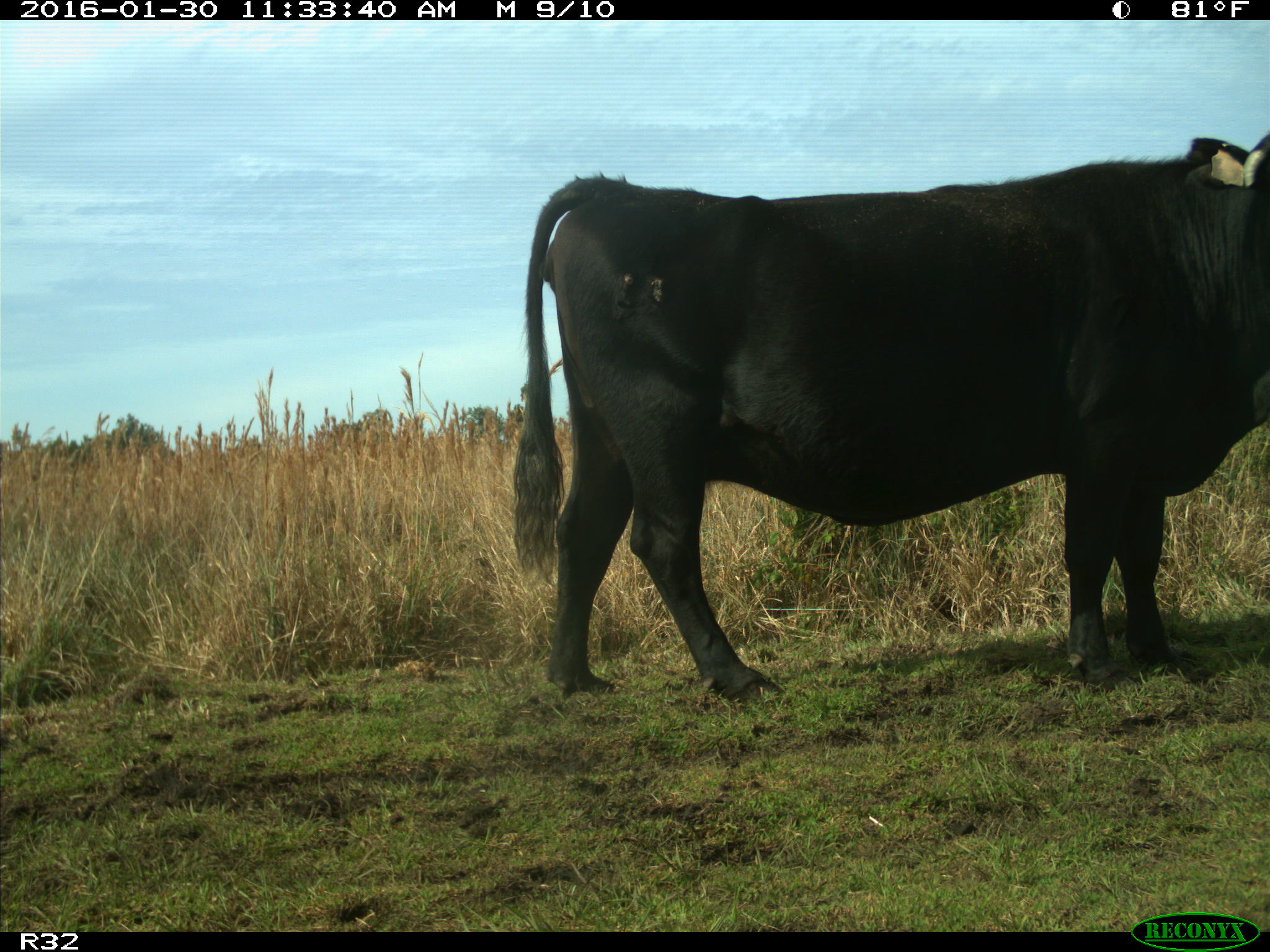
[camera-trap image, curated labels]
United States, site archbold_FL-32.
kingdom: Animalia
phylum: Chordata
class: Mammalia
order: Artiodactyla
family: Bovidae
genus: Bos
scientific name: Bos taurus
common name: domestic cow